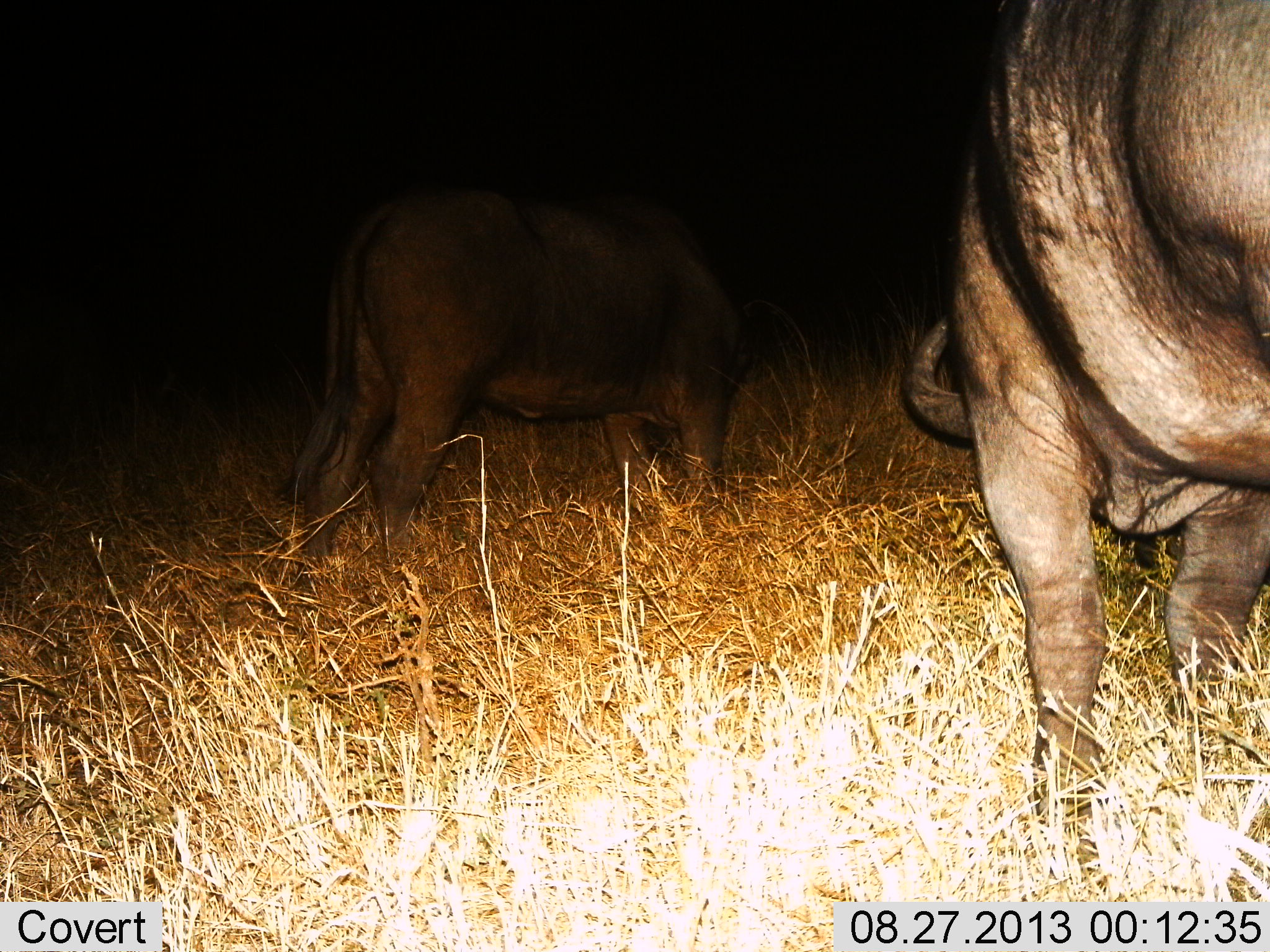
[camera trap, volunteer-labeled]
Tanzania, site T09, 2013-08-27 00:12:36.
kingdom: Animalia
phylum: Chordata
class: Mammalia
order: Artiodactyla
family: Bovidae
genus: Syncerus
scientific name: Syncerus caffer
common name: cape buffalo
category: buffalo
Buffalo (cape buffalo) (Syncerus caffer), count 2. Behavior (volunteer vote fractions): standing 60%, resting 0%, moving 0%, interacting 0%. Young present (vote fraction): 0%. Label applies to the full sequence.